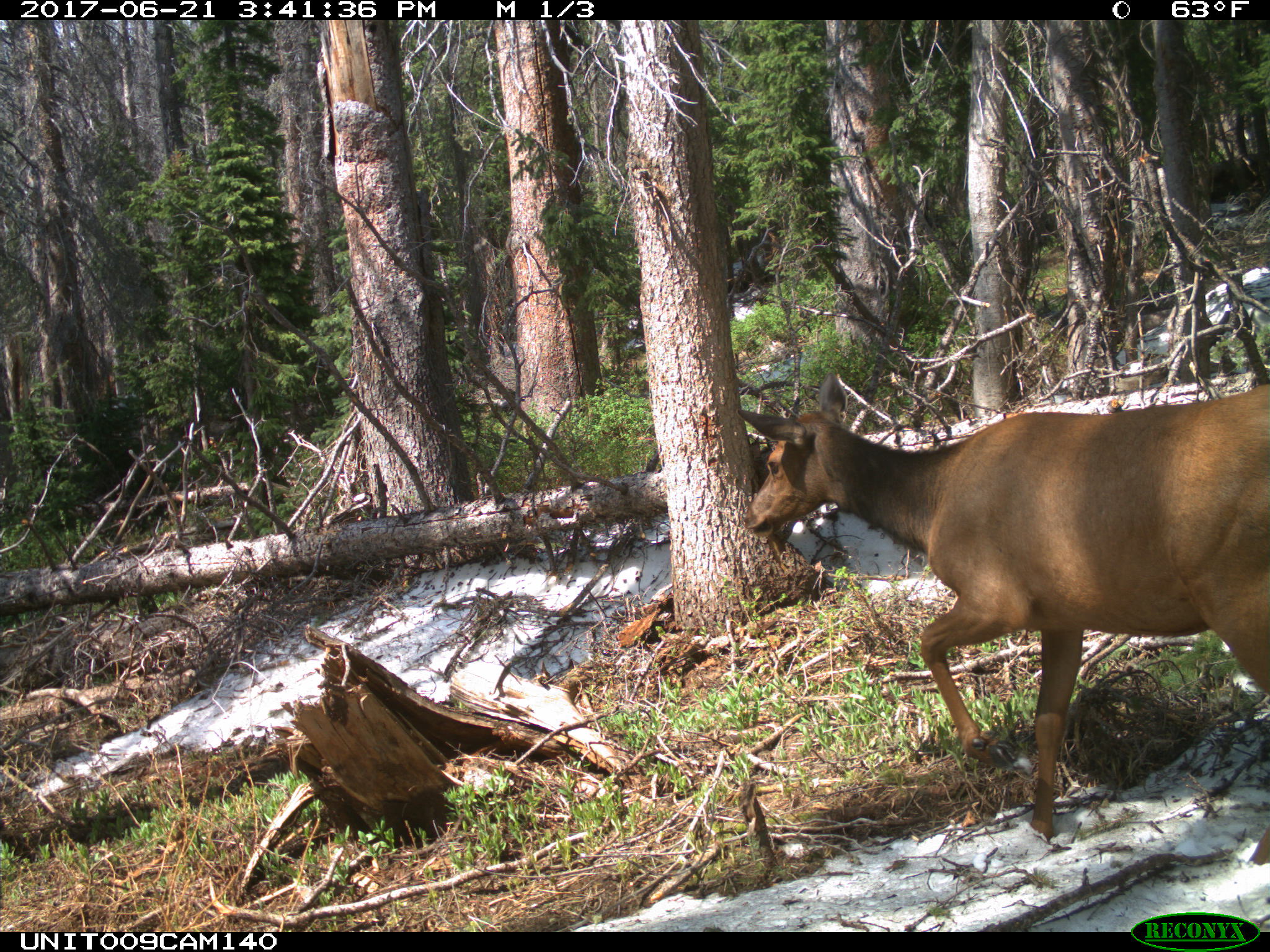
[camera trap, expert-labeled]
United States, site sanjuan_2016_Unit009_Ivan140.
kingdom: Animalia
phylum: Chordata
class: Mammalia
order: Artiodactyla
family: Cervidae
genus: Cervus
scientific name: Cervus elaphus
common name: red deer